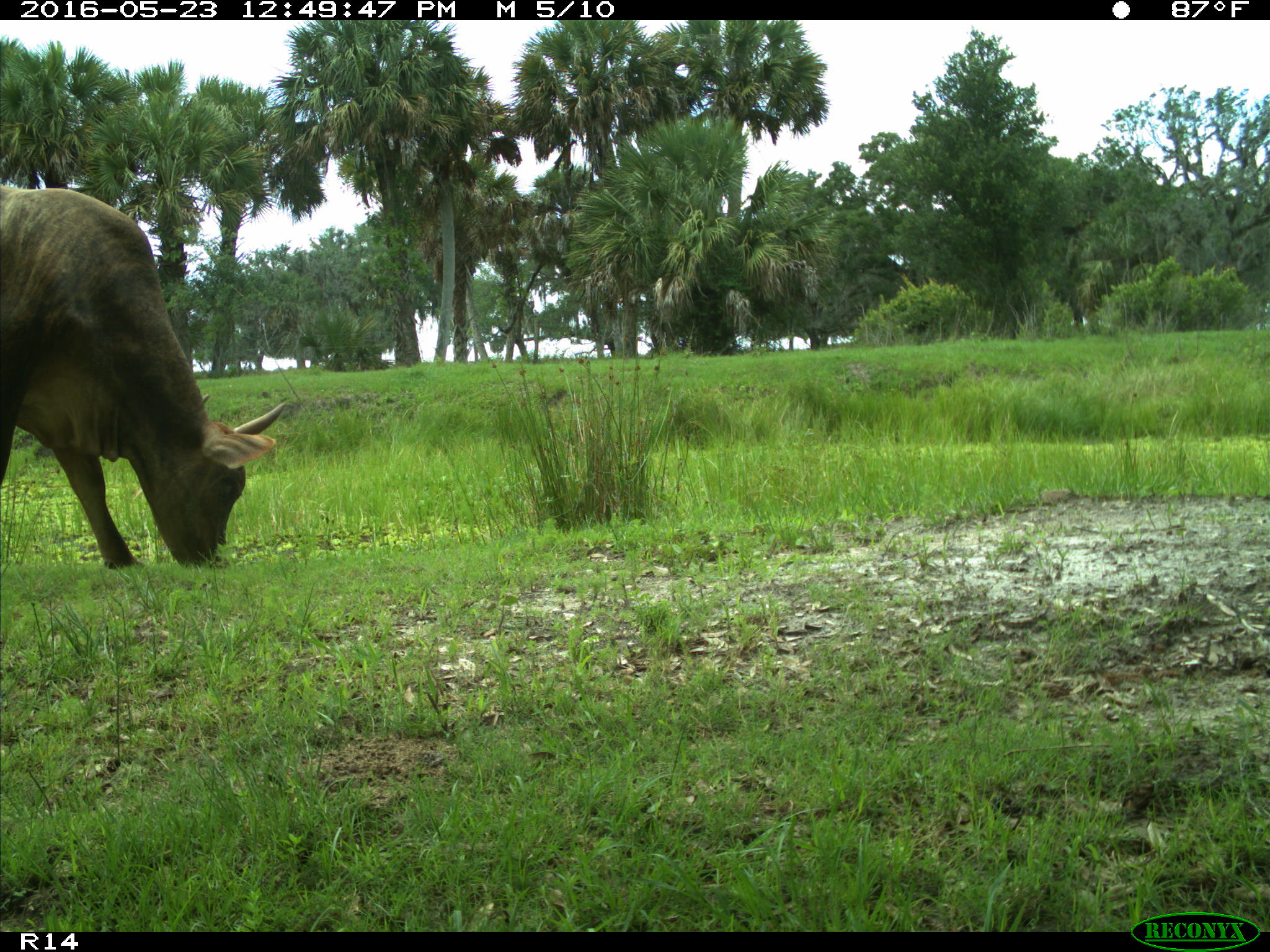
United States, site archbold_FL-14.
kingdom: Animalia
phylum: Chordata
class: Mammalia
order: Artiodactyla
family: Bovidae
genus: Bos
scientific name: Bos taurus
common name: domestic cow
Bos taurus (domestic cow).